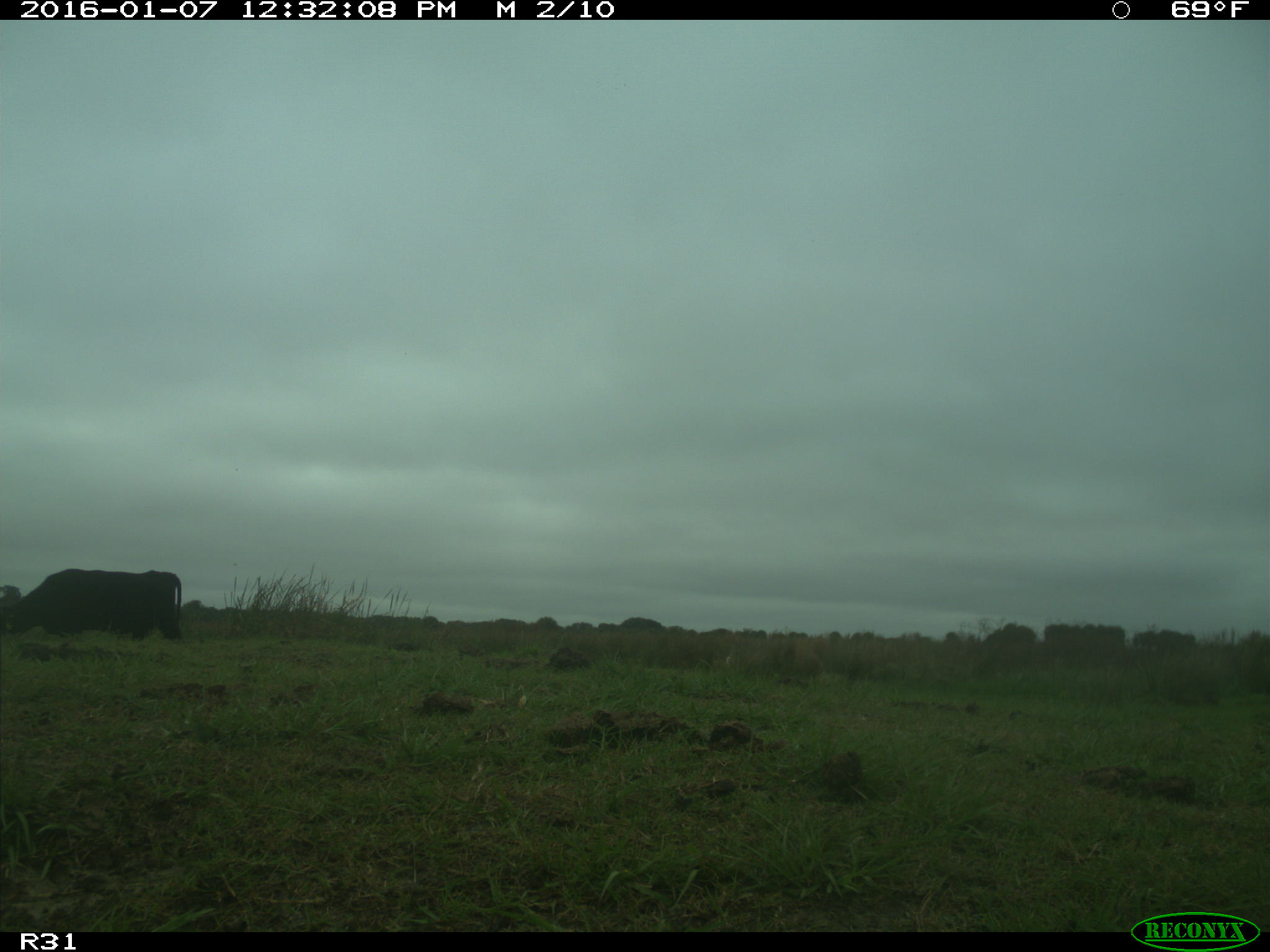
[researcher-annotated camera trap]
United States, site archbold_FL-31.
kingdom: Animalia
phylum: Chordata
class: Mammalia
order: Artiodactyla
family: Bovidae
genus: Bos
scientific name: Bos taurus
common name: domestic cow